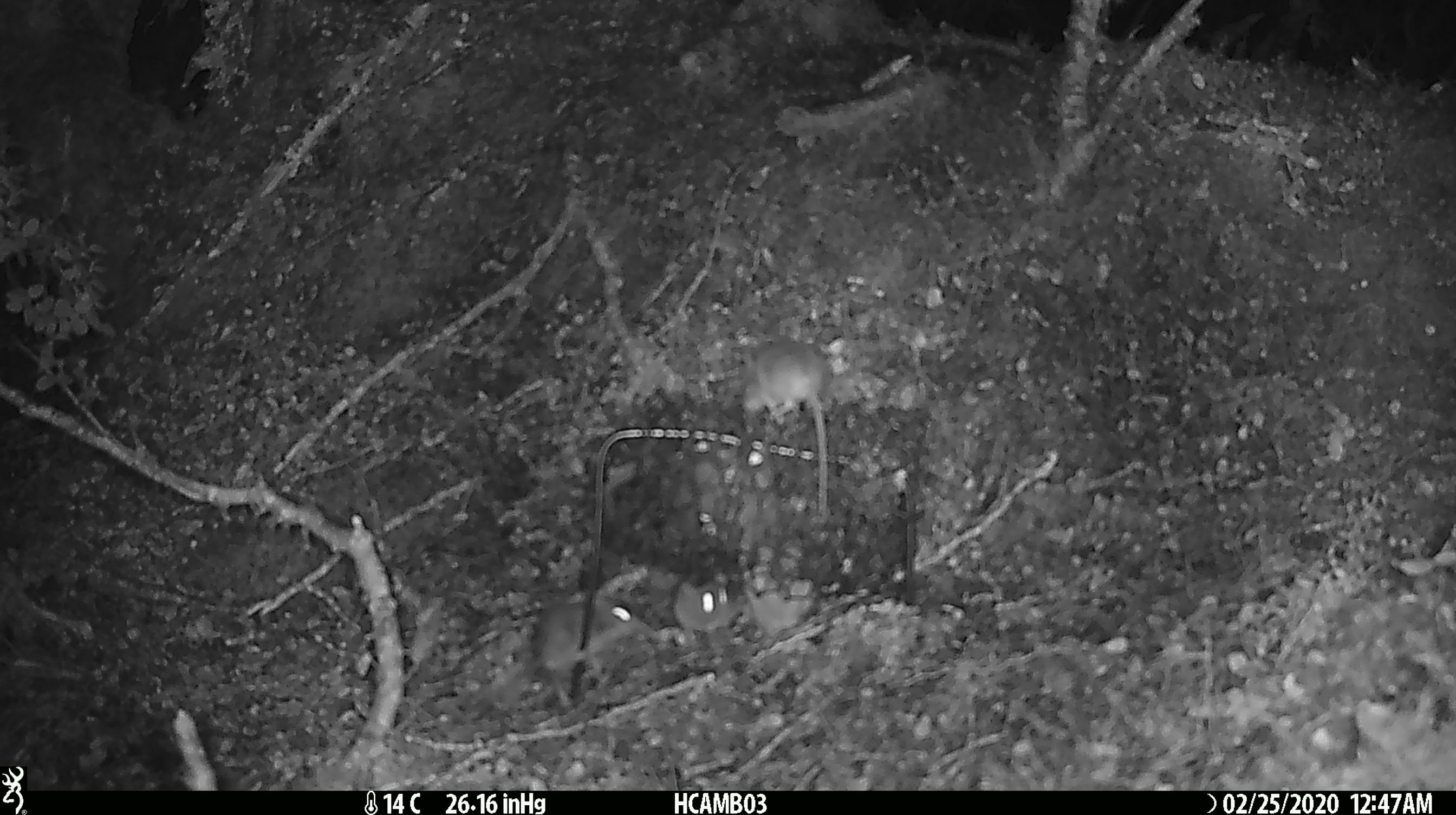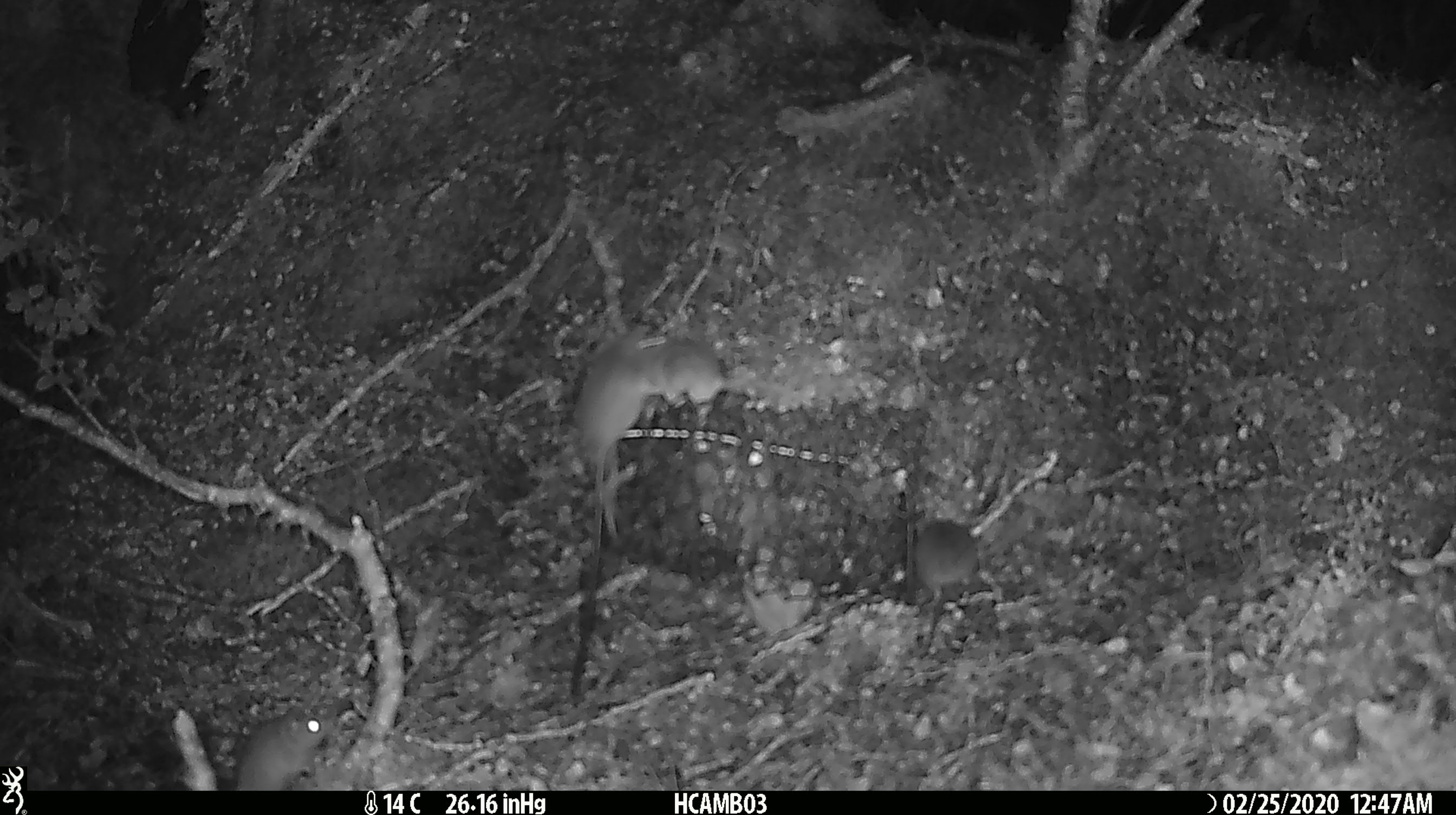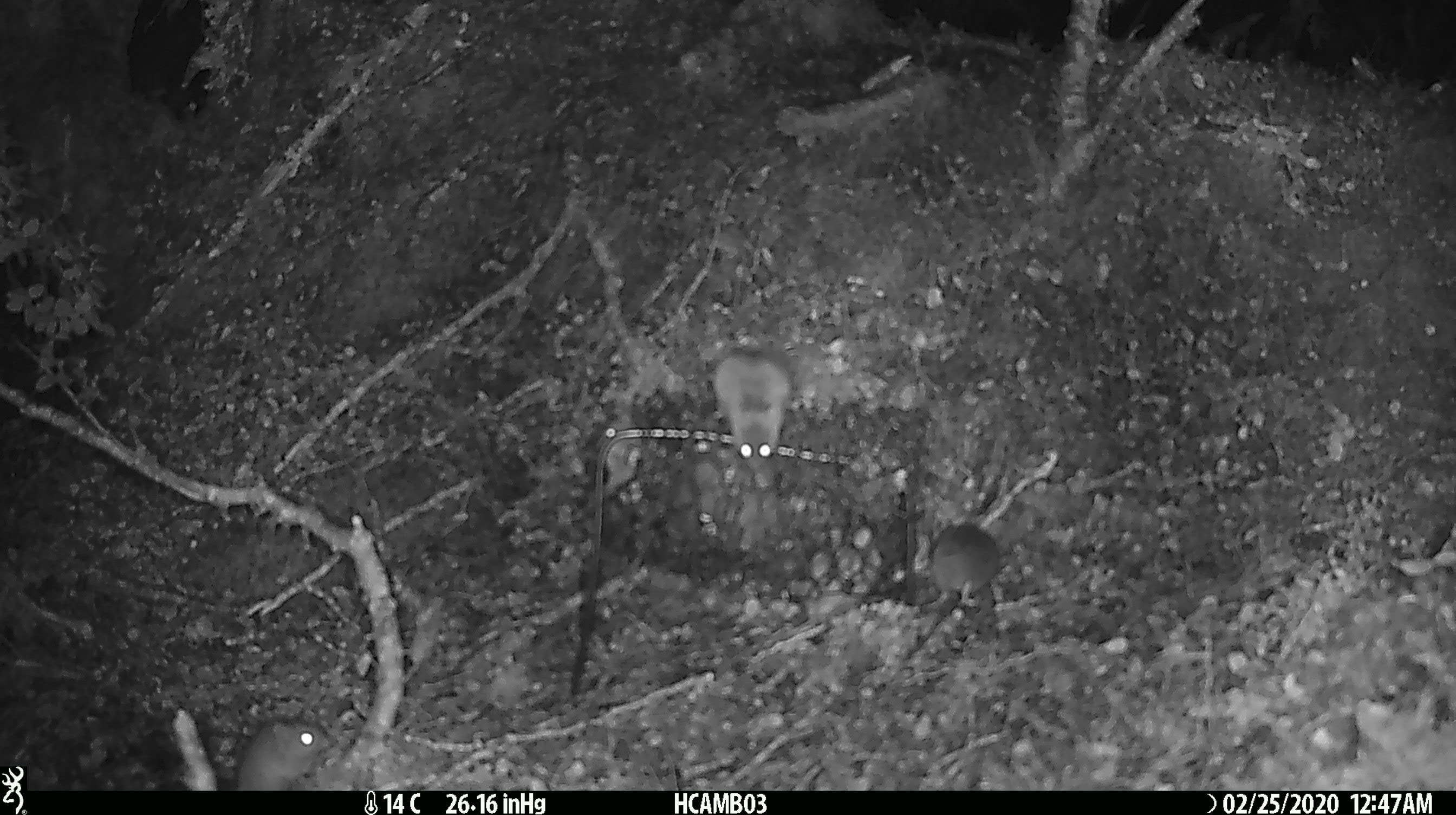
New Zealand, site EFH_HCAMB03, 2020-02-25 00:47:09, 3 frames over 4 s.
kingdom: Animalia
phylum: Chordata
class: Mammalia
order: Rodentia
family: Muridae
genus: Mus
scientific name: Mus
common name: mouse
Mouse (Mus).